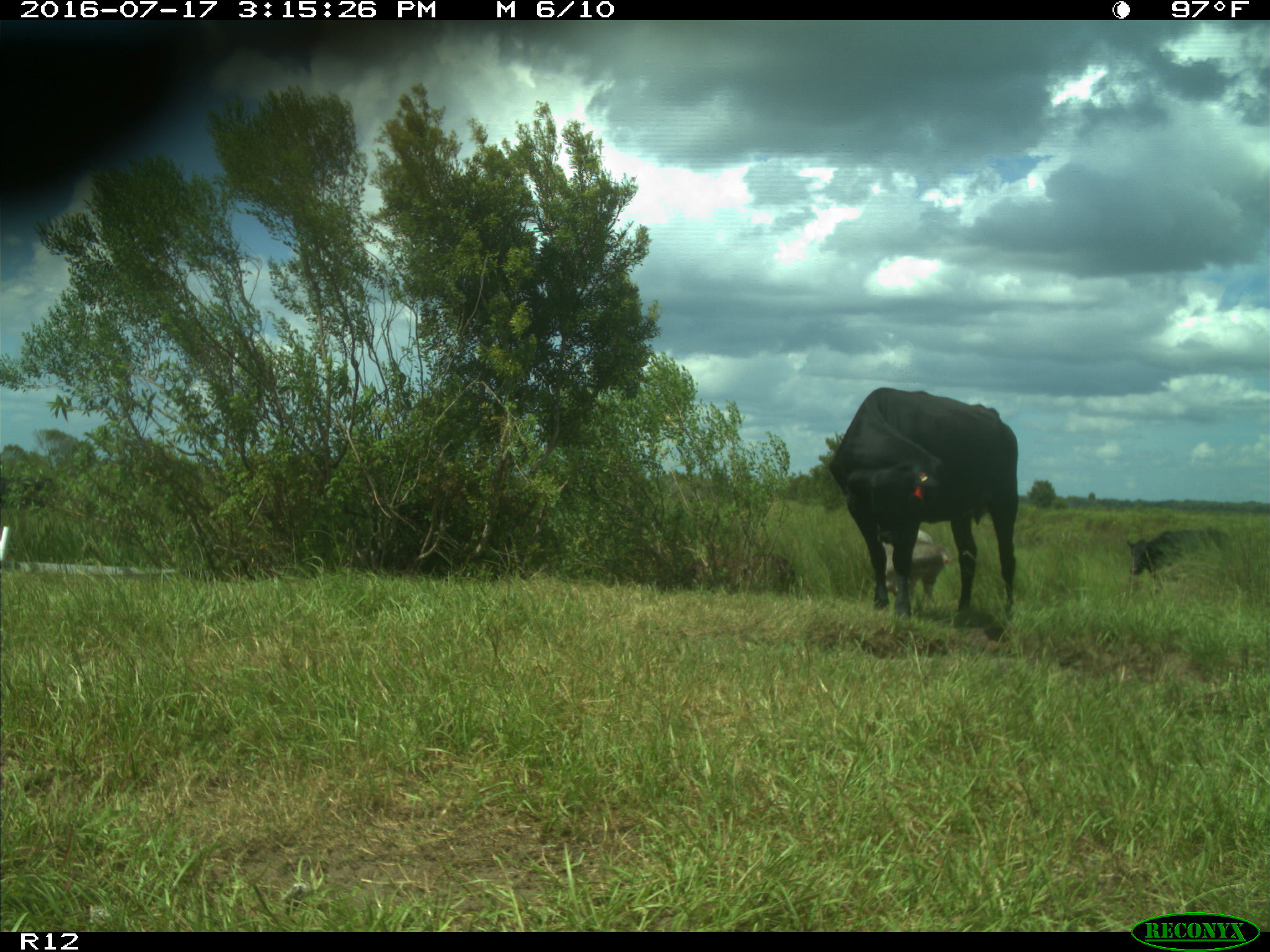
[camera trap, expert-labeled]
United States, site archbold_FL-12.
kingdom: Animalia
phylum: Chordata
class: Mammalia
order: Artiodactyla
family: Bovidae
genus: Bos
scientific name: Bos taurus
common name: domestic cow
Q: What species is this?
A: Bos taurus (domestic cow).